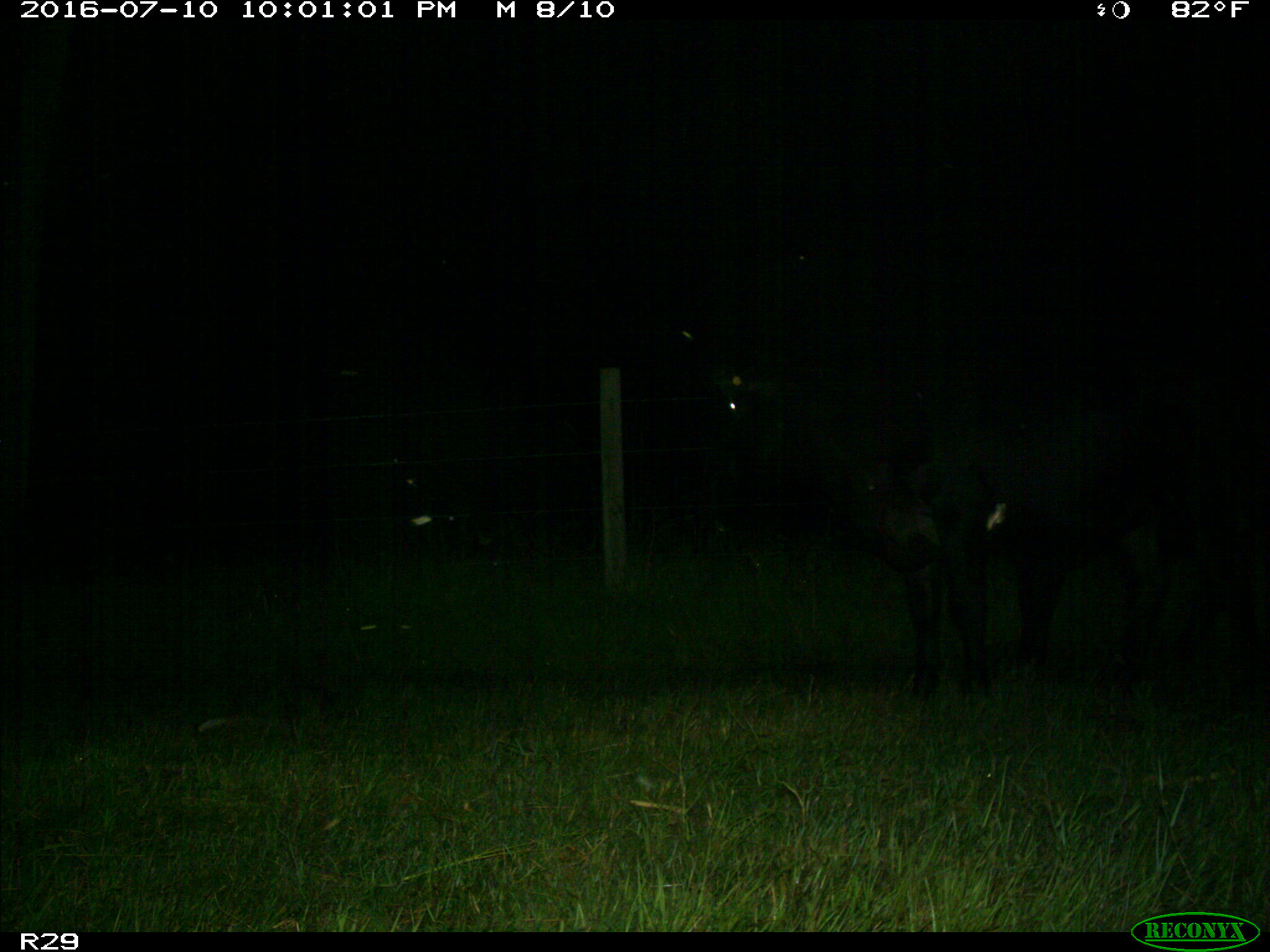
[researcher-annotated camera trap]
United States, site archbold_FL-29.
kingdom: Animalia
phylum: Chordata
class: Mammalia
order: Artiodactyla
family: Bovidae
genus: Bos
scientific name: Bos taurus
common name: domestic cow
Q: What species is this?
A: Bos taurus (domestic cow).